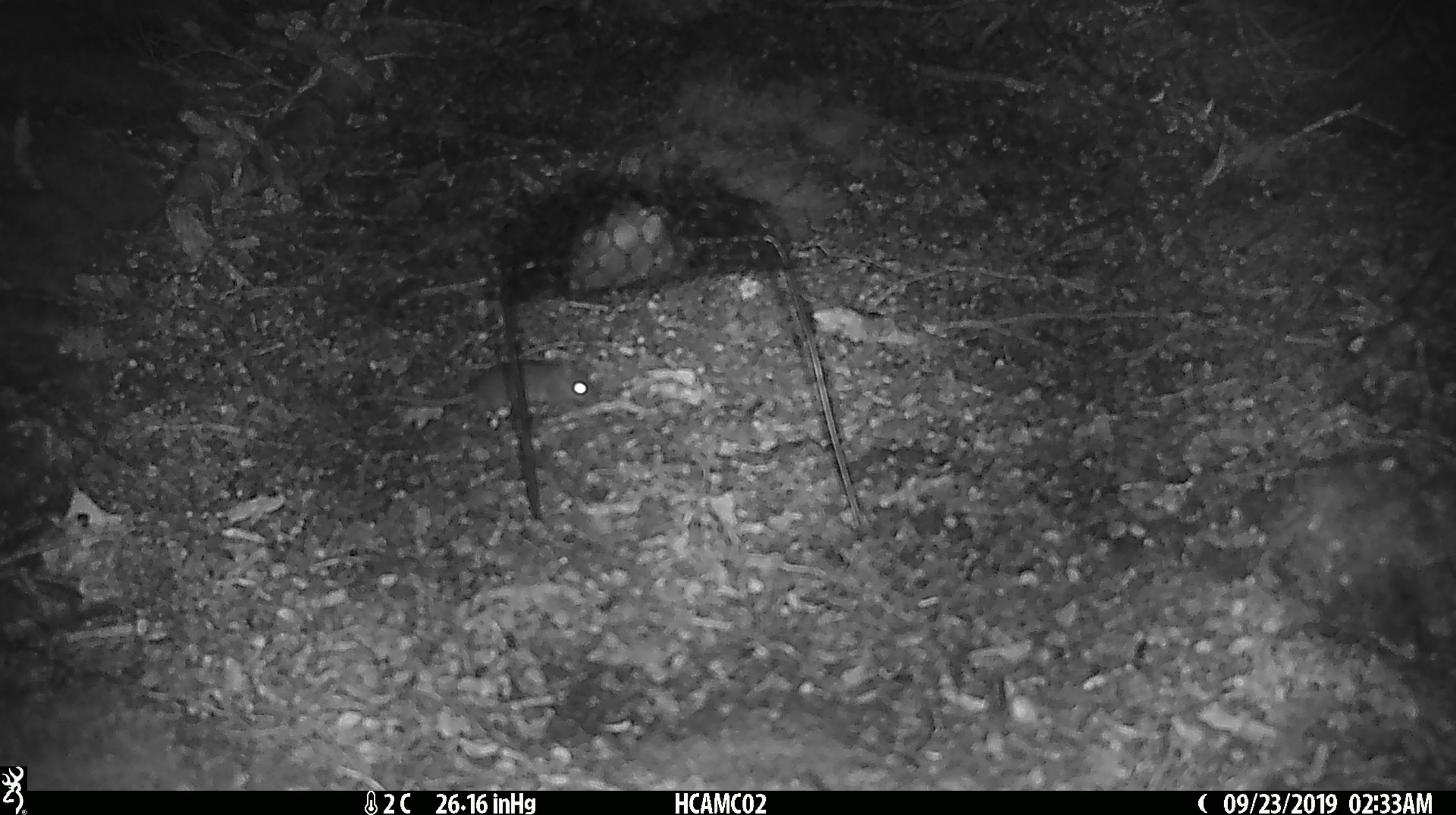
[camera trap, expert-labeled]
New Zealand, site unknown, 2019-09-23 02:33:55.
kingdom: Animalia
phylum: Chordata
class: Mammalia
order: Rodentia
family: Muridae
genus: Mus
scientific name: Mus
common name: mouse